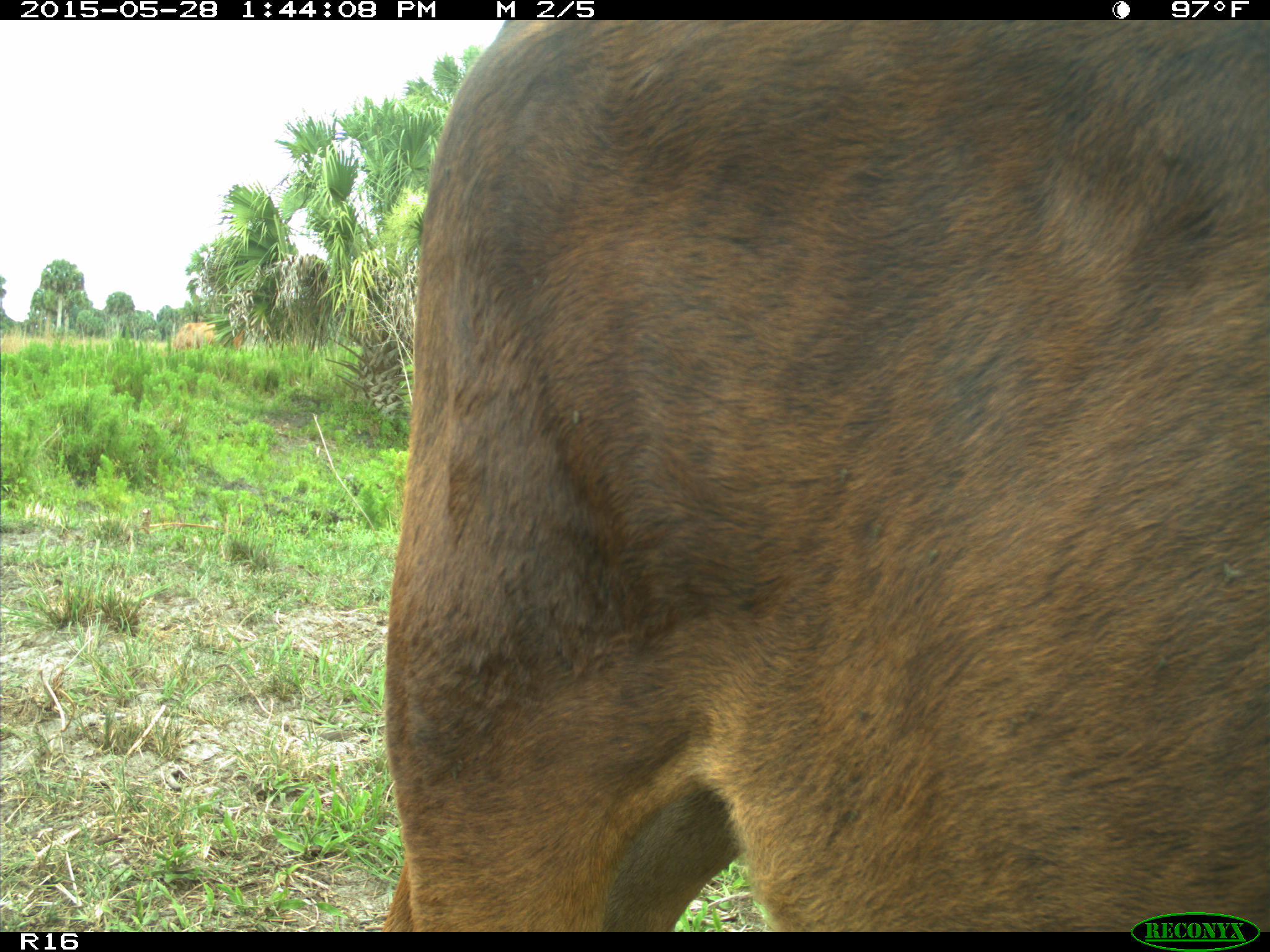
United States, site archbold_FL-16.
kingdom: Animalia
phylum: Chordata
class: Mammalia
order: Artiodactyla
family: Bovidae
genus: Bos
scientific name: Bos taurus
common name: domestic cow